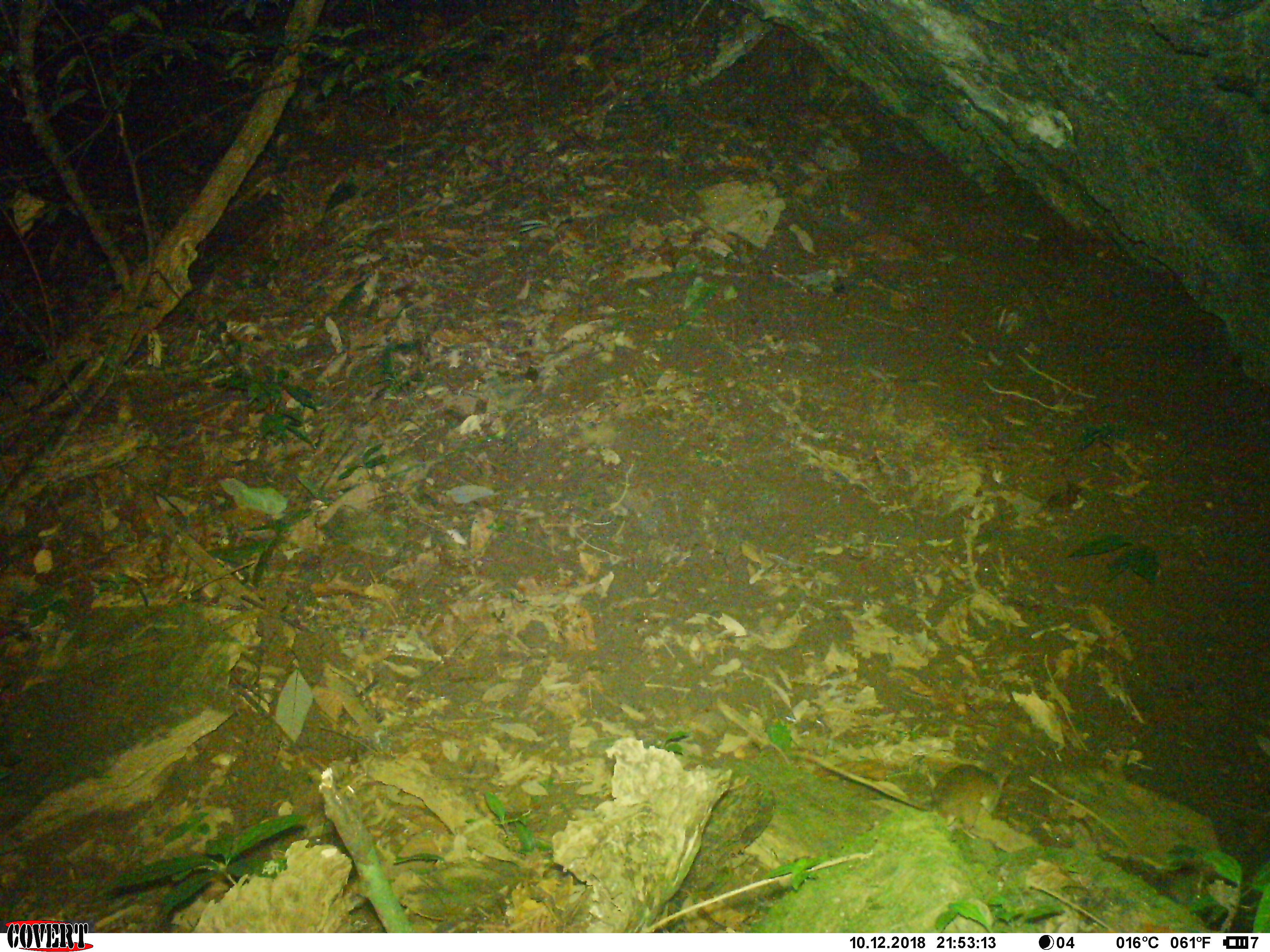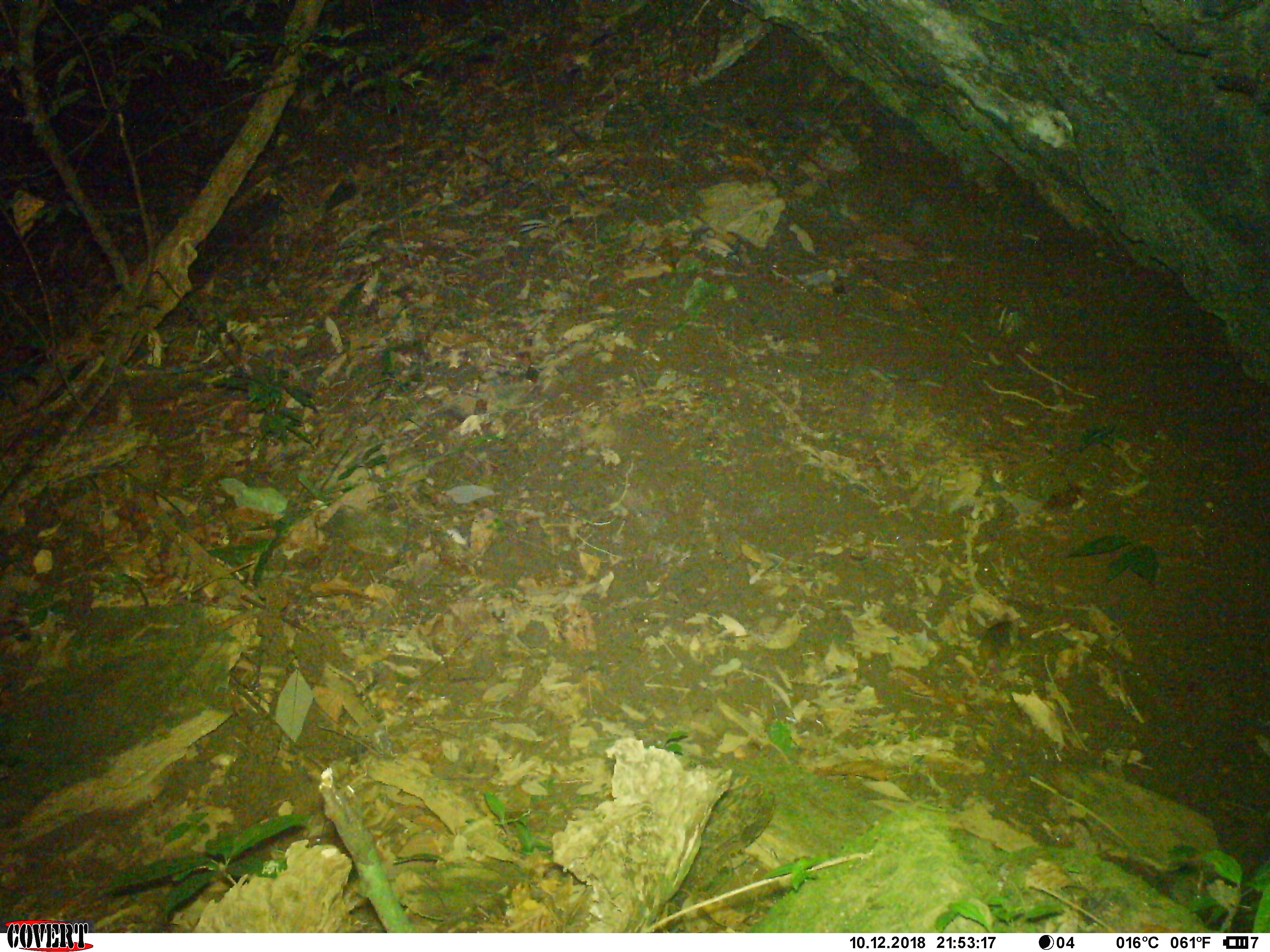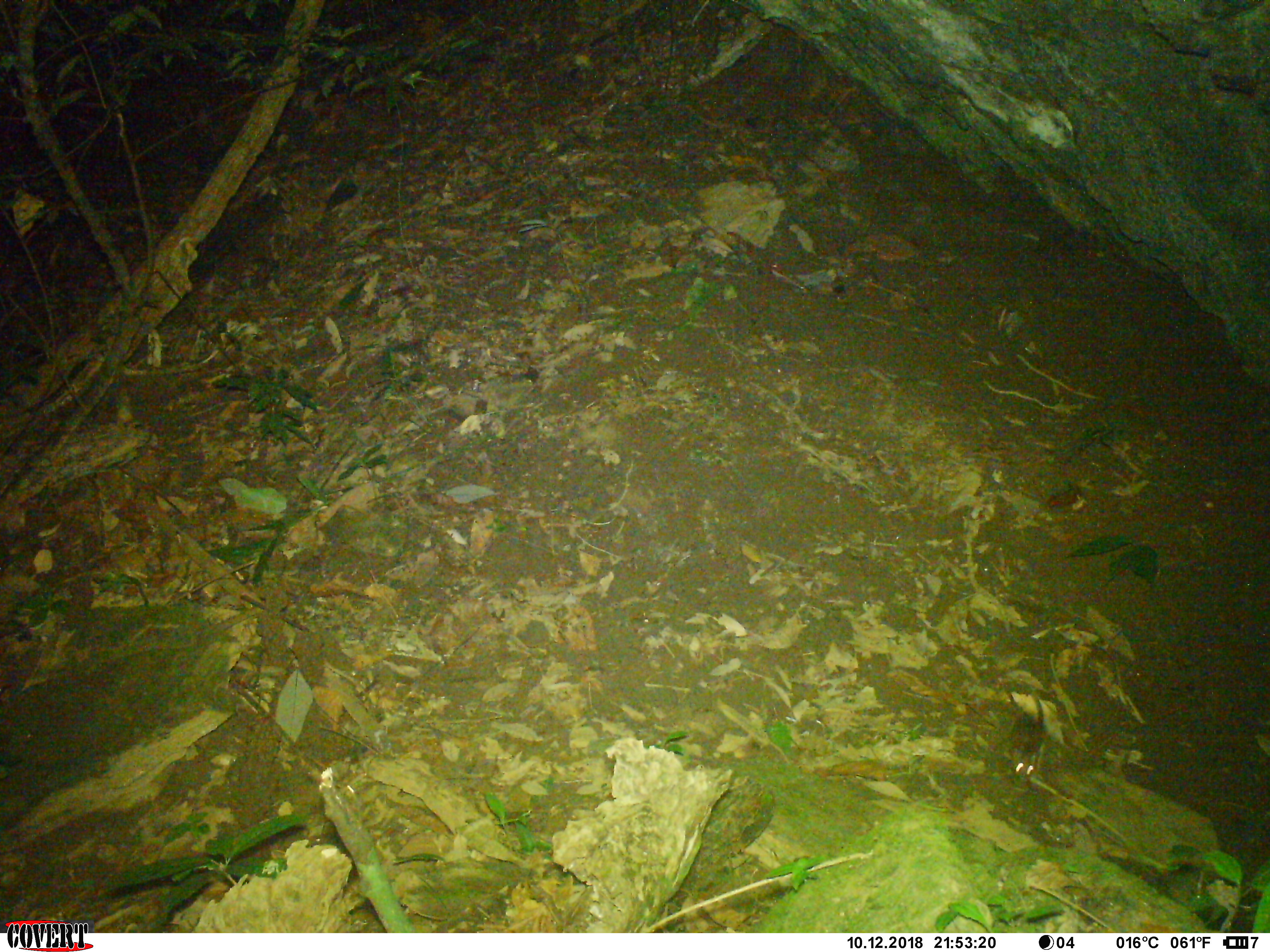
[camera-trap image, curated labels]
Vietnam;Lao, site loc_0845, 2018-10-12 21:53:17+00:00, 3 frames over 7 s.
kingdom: Animalia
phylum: Chordata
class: Mammalia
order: Rodentia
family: Muridae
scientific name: Muridae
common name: old-world mice and rats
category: unidentified murid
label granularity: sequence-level